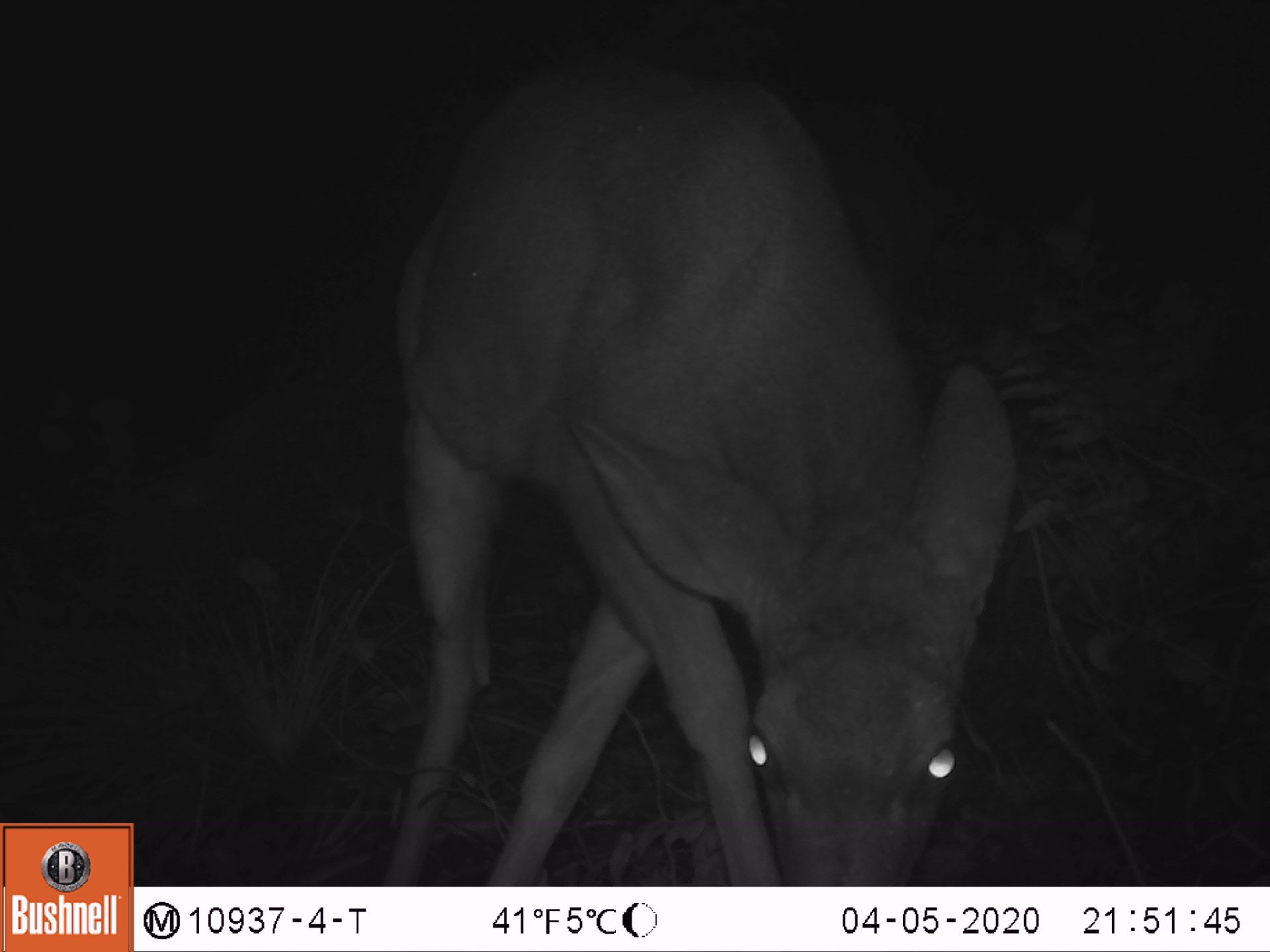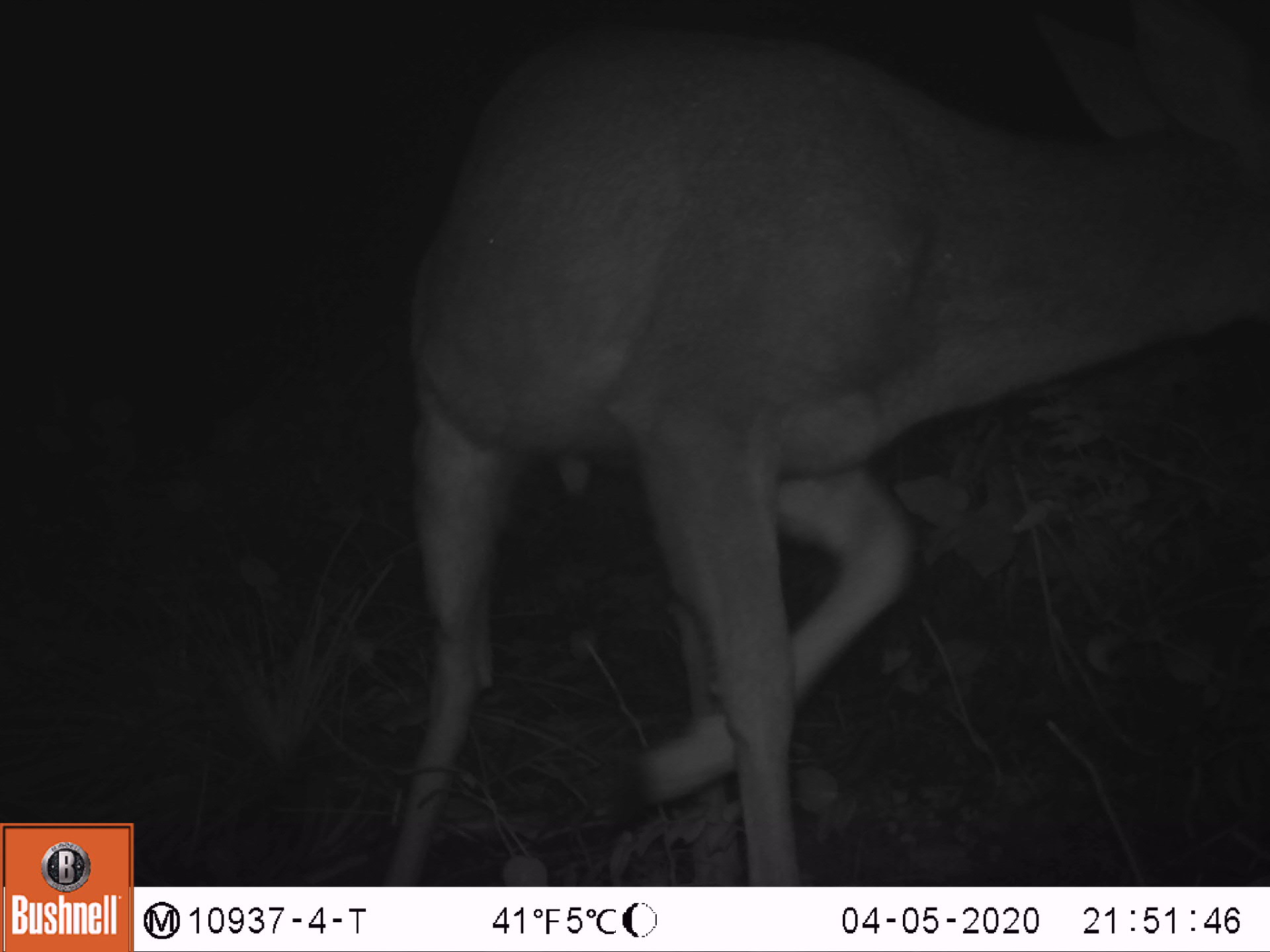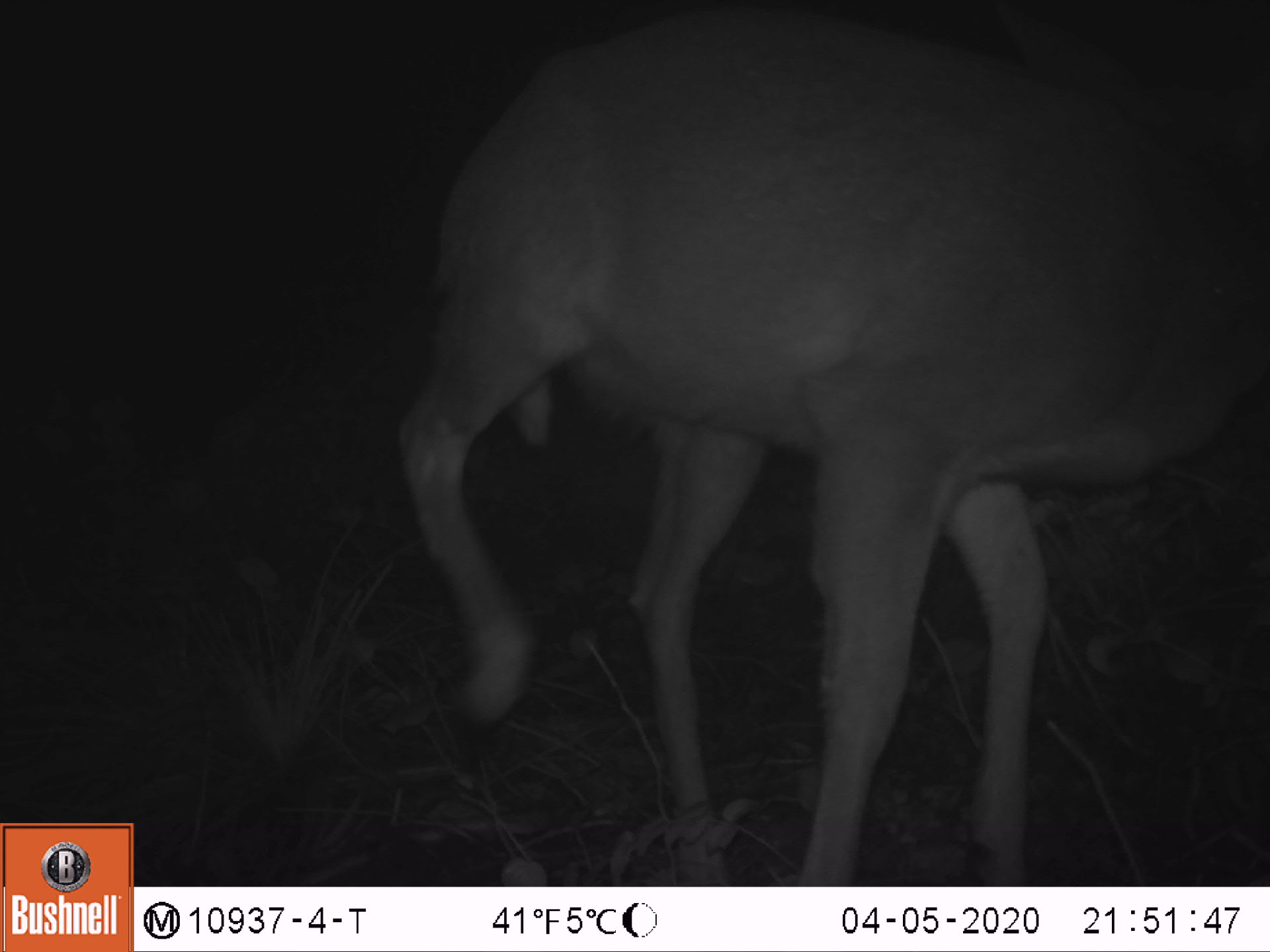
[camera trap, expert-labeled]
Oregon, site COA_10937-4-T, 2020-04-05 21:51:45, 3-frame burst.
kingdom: Animalia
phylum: Chordata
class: Mammalia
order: Artiodactyla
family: Cervidae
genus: Odocoileus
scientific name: Odocoileus hemionus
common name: black-tailed deer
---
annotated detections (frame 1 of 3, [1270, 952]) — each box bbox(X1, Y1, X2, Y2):
black-tailed deer: bbox(371, 20, 1037, 875)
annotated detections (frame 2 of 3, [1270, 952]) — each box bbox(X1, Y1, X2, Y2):
black-tailed deer: bbox(364, 3, 1268, 873)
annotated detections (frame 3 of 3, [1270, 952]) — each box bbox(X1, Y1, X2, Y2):
black-tailed deer: bbox(386, 7, 1257, 871)